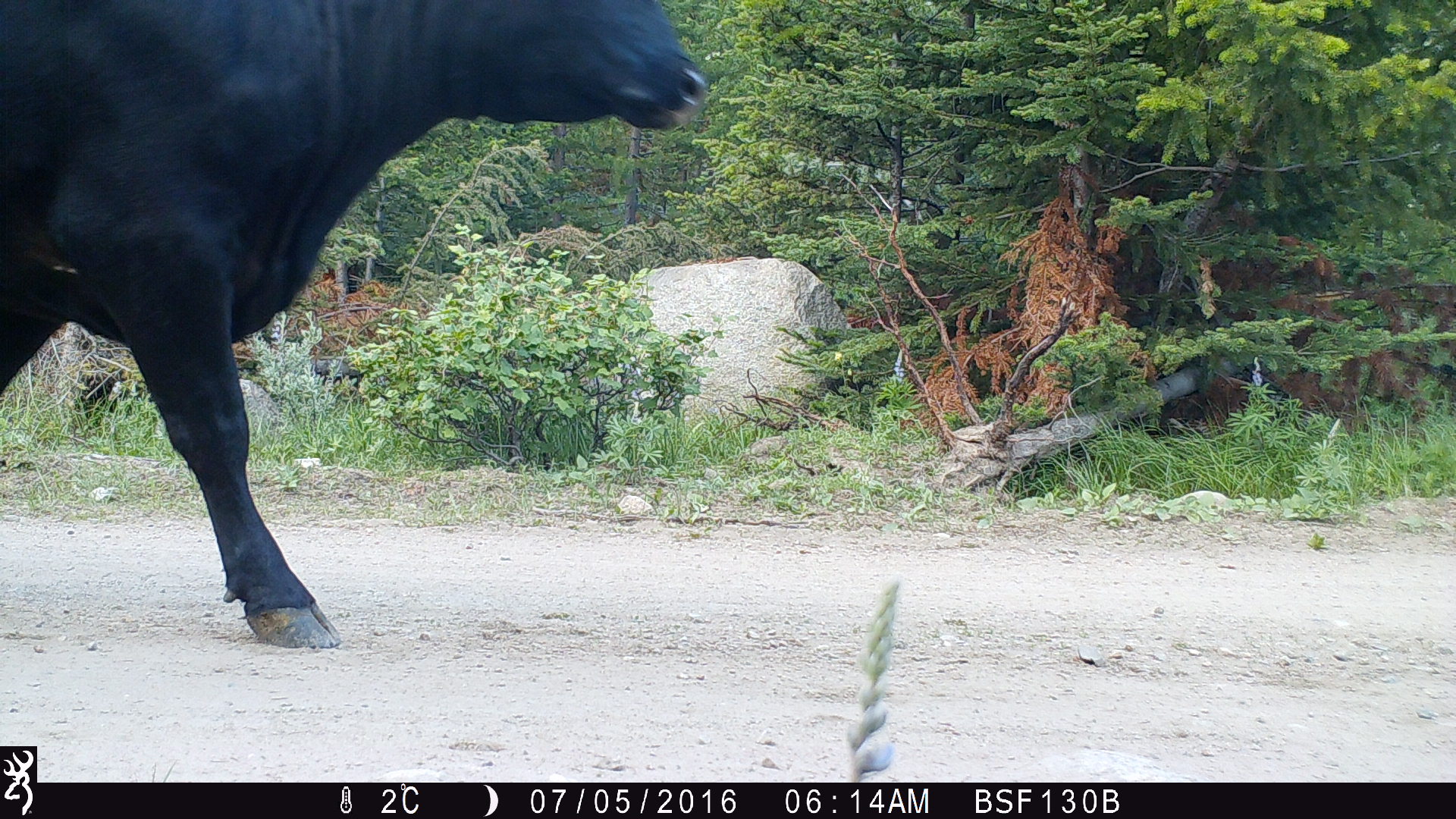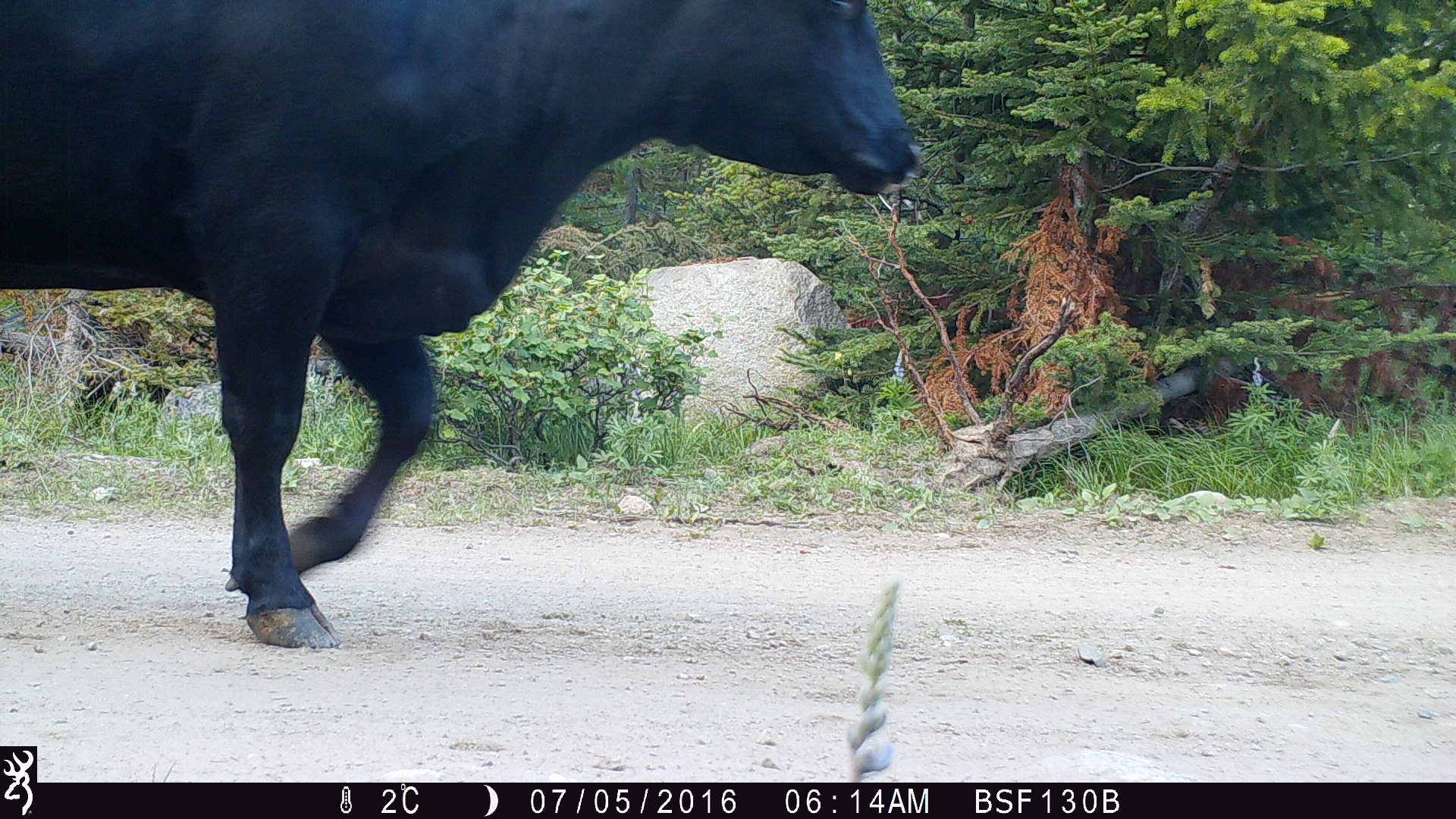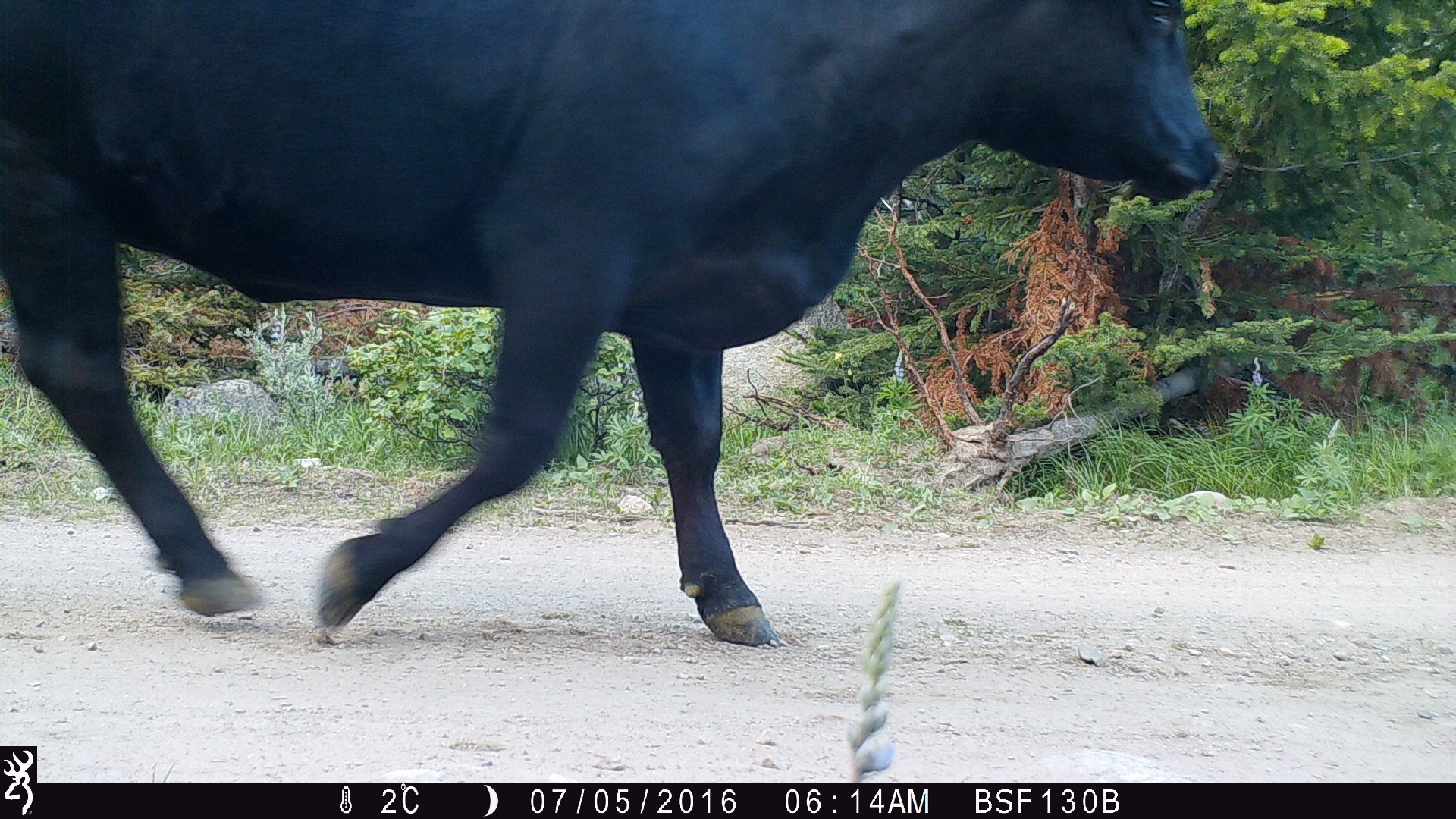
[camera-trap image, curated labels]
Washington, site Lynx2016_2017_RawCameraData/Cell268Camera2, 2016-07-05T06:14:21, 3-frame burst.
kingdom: Animalia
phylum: Chordata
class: Mammalia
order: Artiodactyla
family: Bovidae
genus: Bos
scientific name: Bos taurus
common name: domestic cattle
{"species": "domestic cattle (Bos taurus)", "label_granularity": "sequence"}